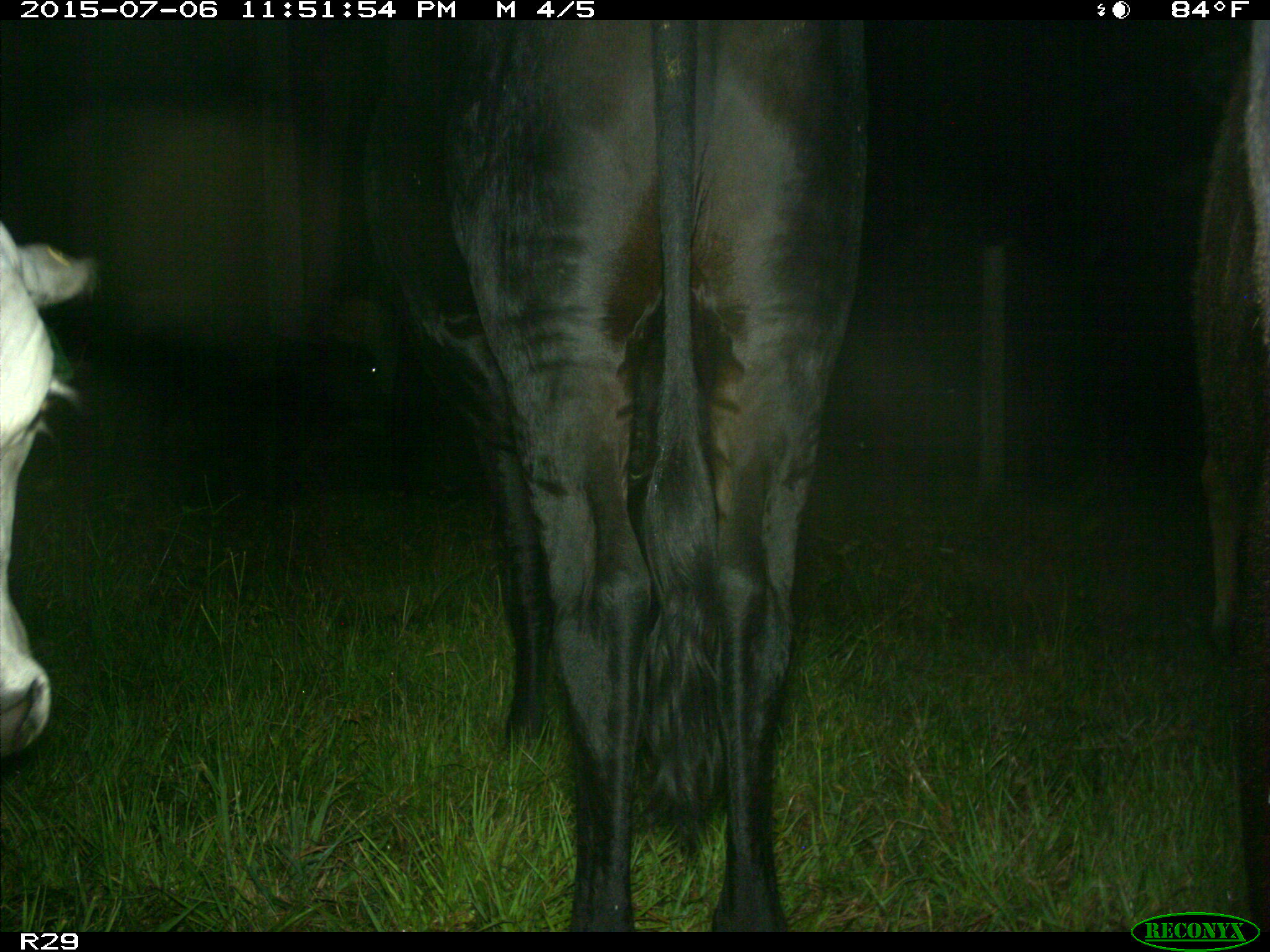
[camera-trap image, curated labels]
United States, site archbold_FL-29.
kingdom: Animalia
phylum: Chordata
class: Mammalia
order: Artiodactyla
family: Bovidae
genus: Bos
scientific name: Bos taurus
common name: domestic cow